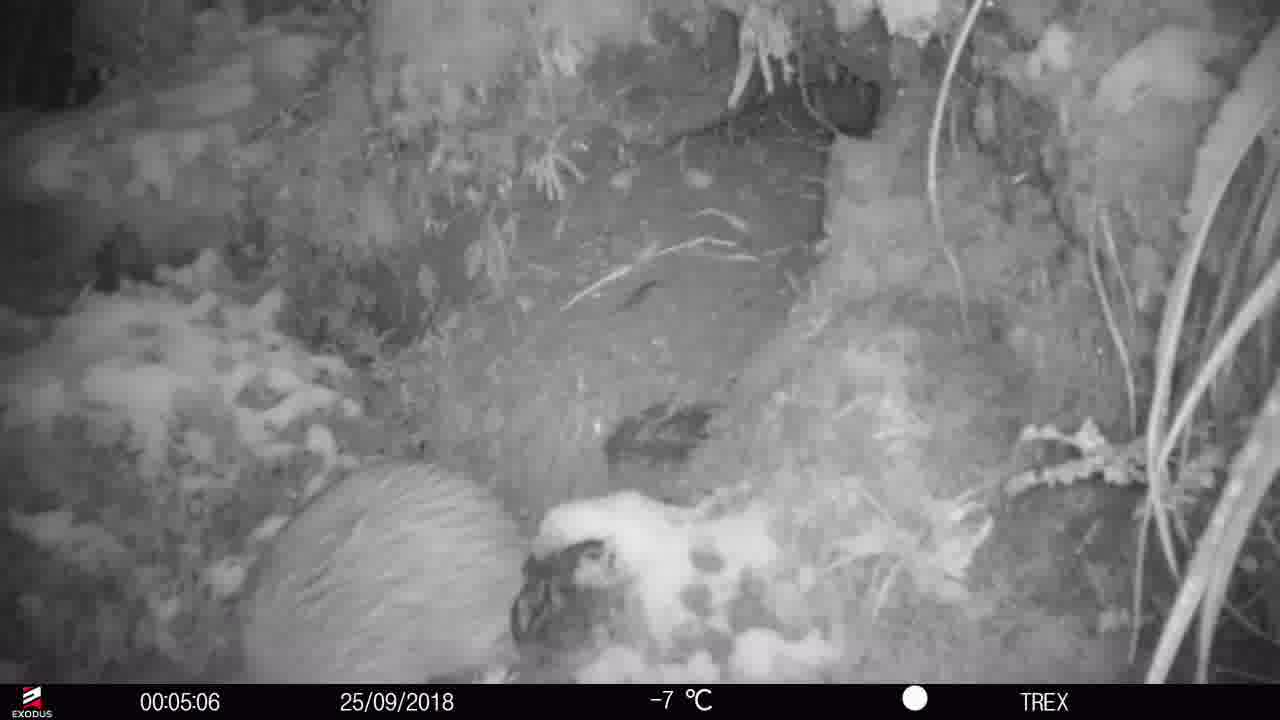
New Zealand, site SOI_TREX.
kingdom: Animalia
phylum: Chordata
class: Aves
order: Apterygiformes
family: Apterygidae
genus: Apteryx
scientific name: Apteryx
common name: kiwi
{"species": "kiwi (Apteryx)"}